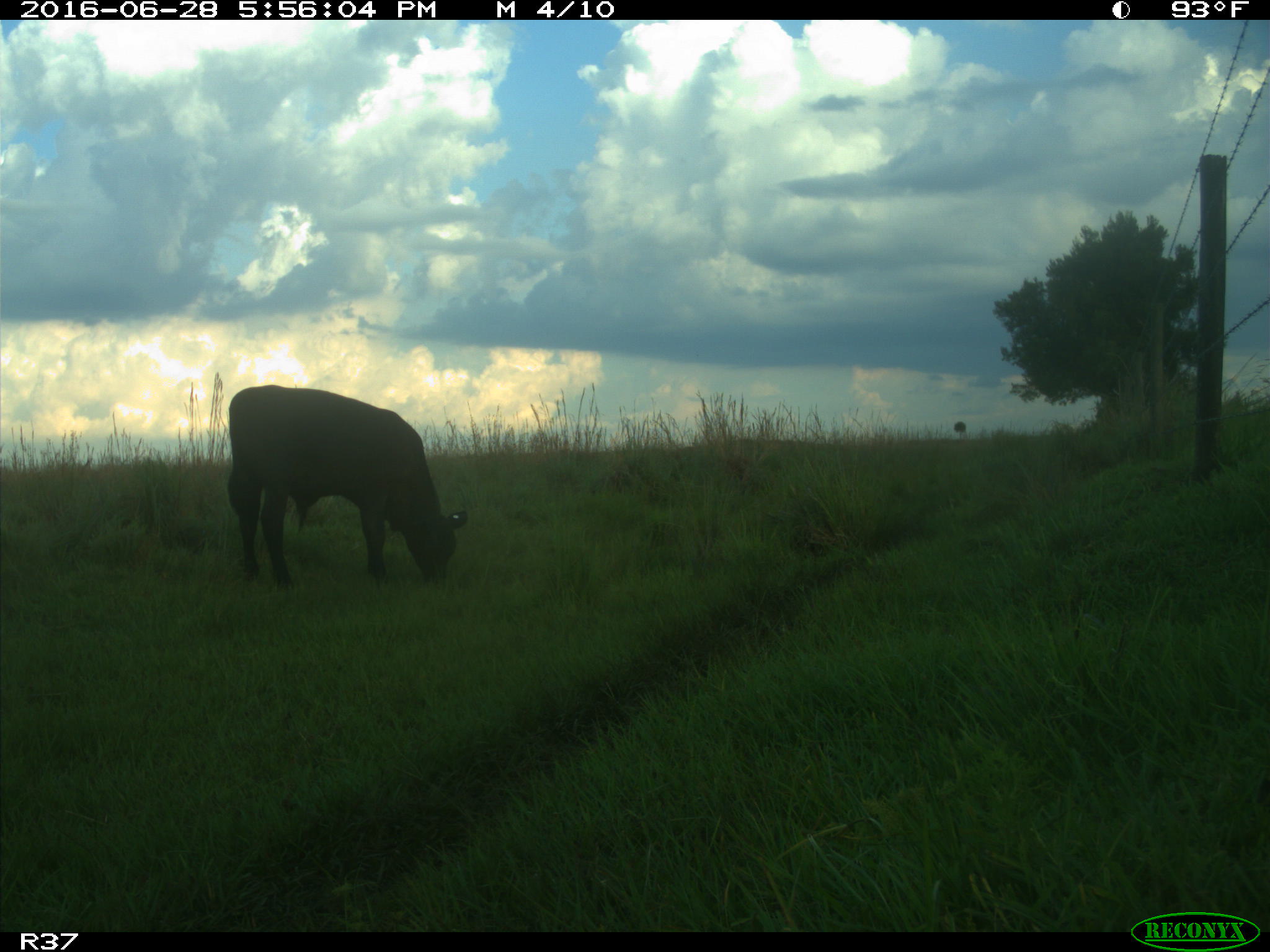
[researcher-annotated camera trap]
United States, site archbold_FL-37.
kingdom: Animalia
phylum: Chordata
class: Mammalia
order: Artiodactyla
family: Bovidae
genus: Bos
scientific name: Bos taurus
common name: domestic cow